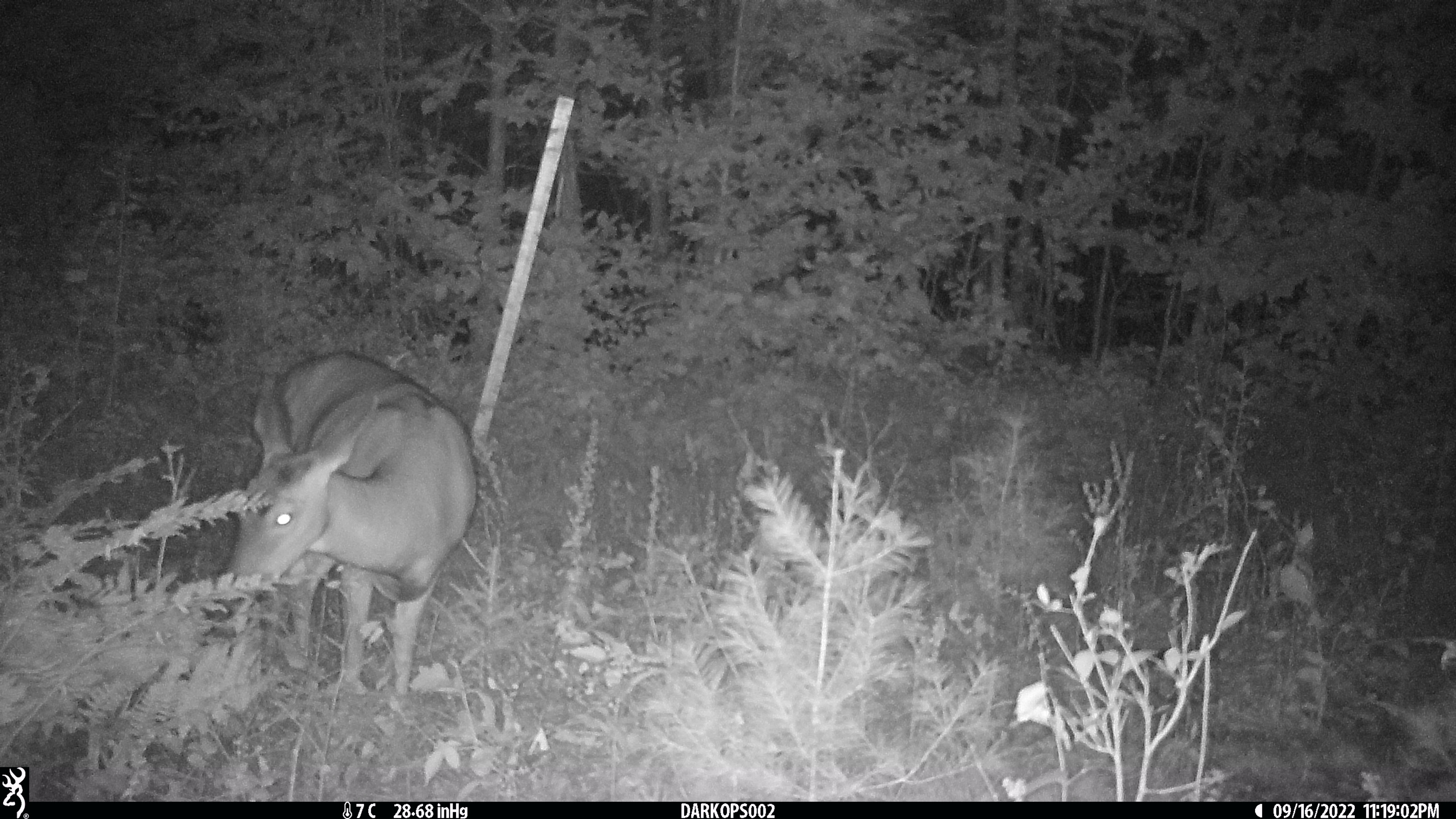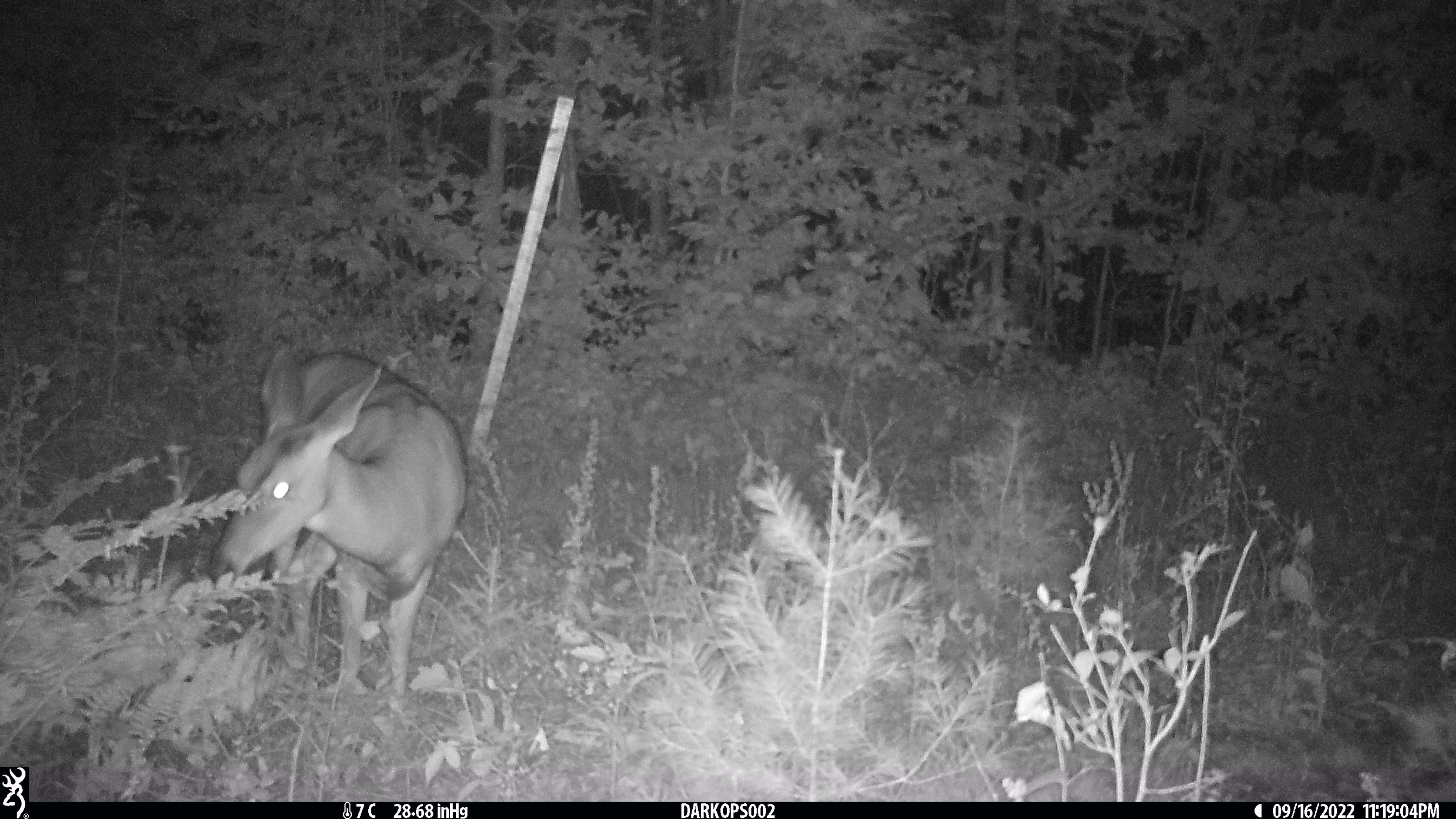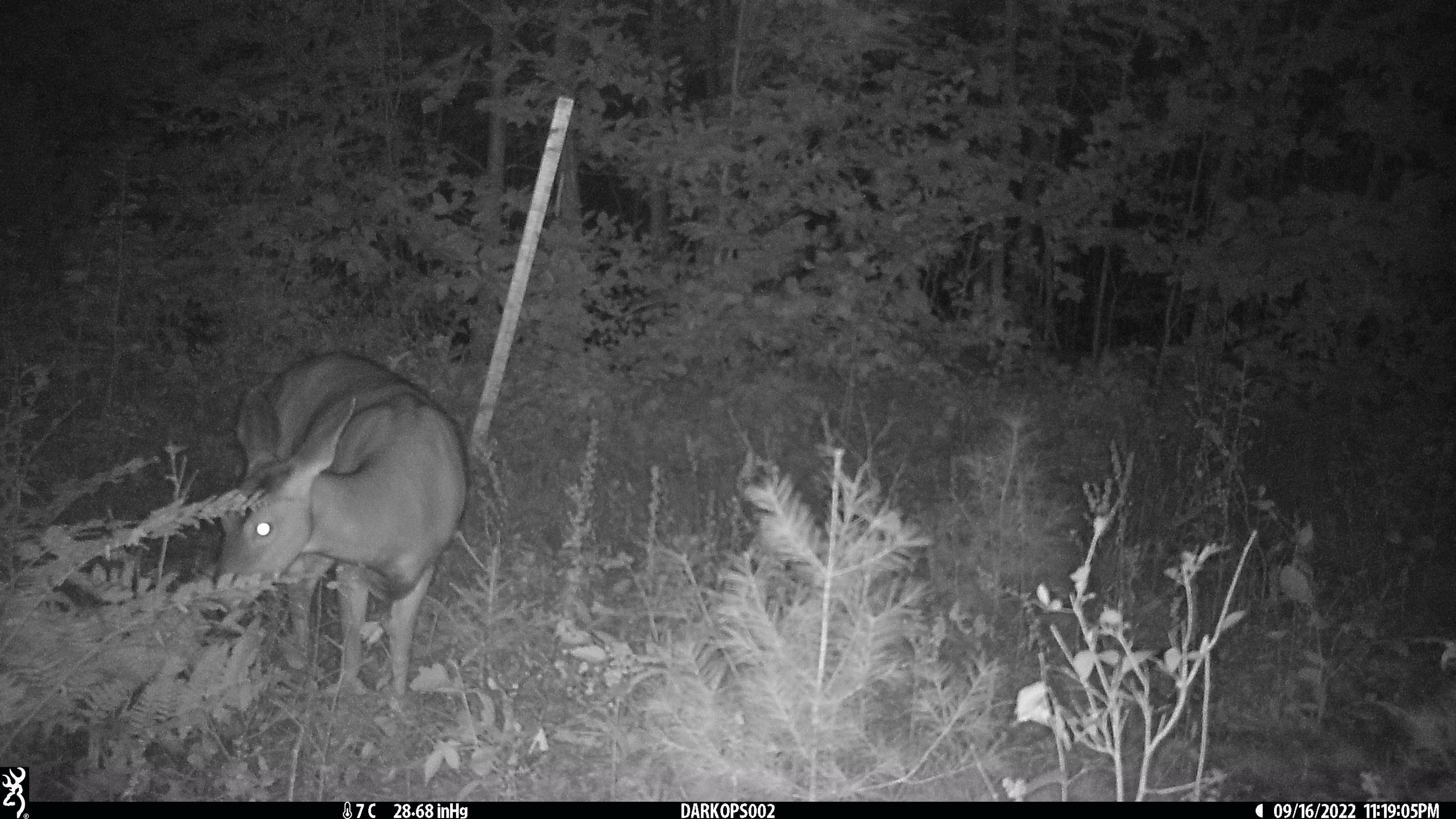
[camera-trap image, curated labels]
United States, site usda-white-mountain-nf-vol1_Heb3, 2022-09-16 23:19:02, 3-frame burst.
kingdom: Animalia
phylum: Chordata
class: Mammalia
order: Artiodactyla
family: Cervidae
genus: Odocoileus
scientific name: Odocoileus virginianus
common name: white-tailed deer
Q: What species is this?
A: White-tailed deer (Odocoileus virginianus).